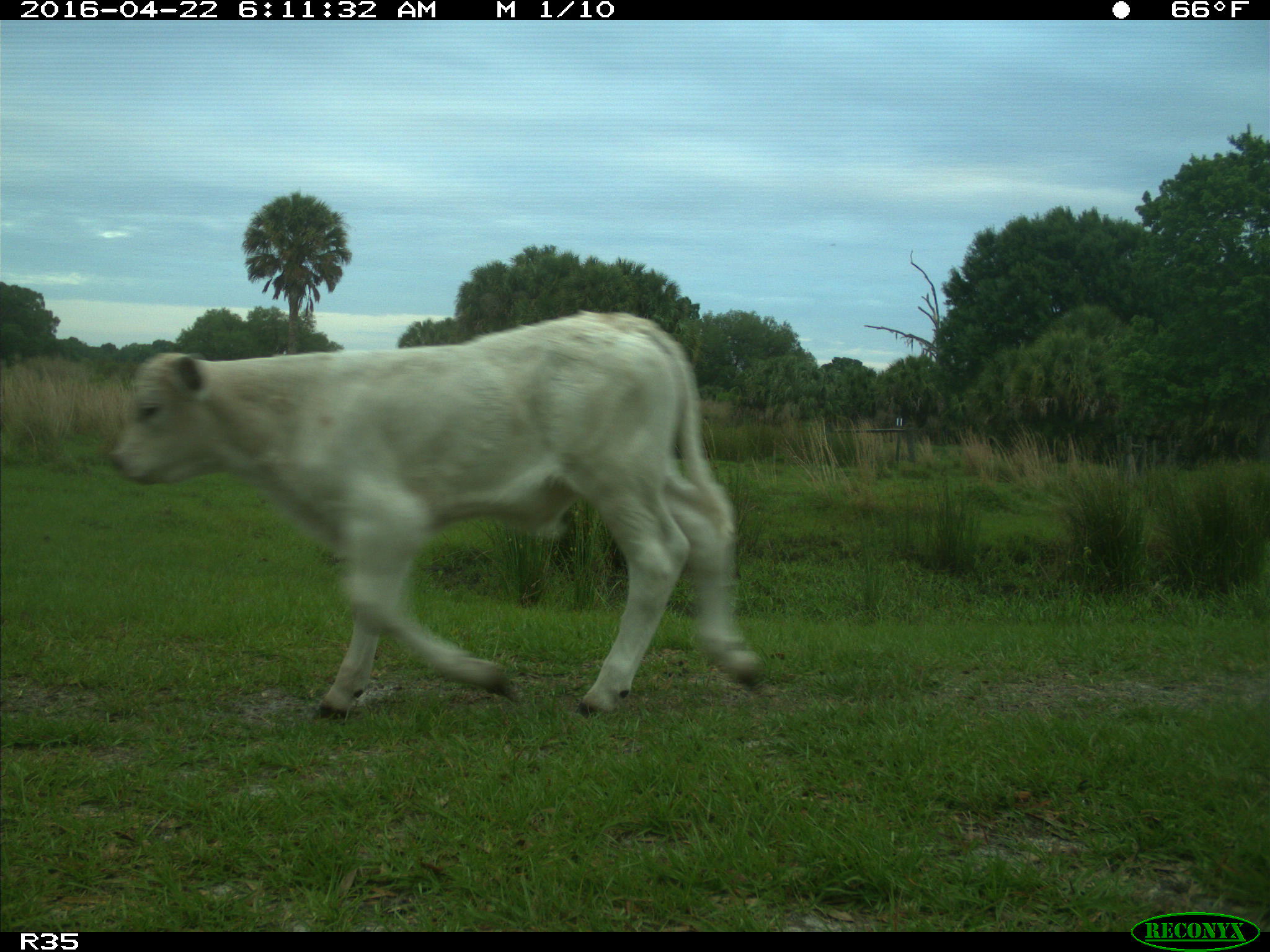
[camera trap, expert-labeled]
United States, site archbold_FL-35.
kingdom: Animalia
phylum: Chordata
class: Mammalia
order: Artiodactyla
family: Bovidae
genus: Bos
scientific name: Bos taurus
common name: domestic cow